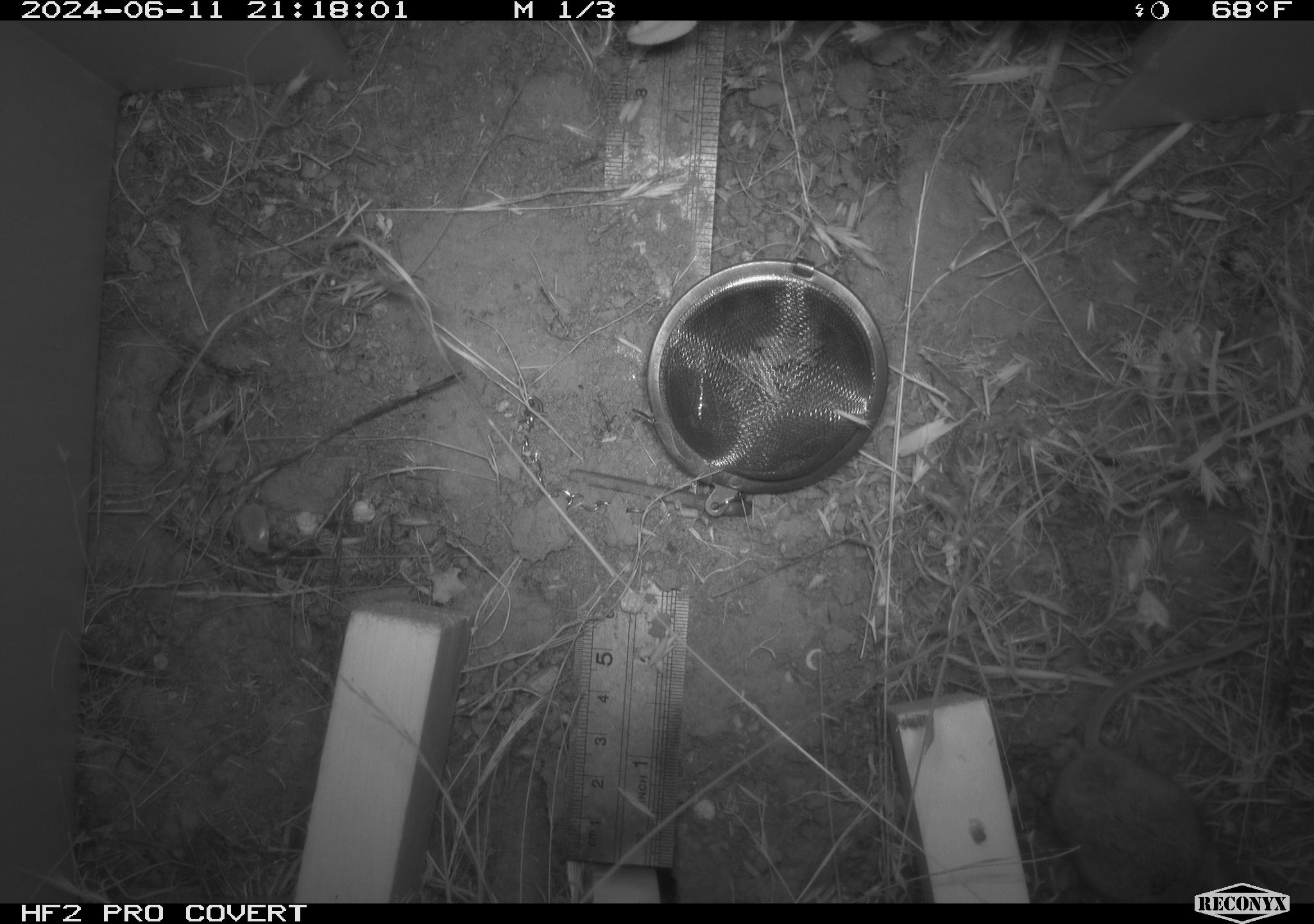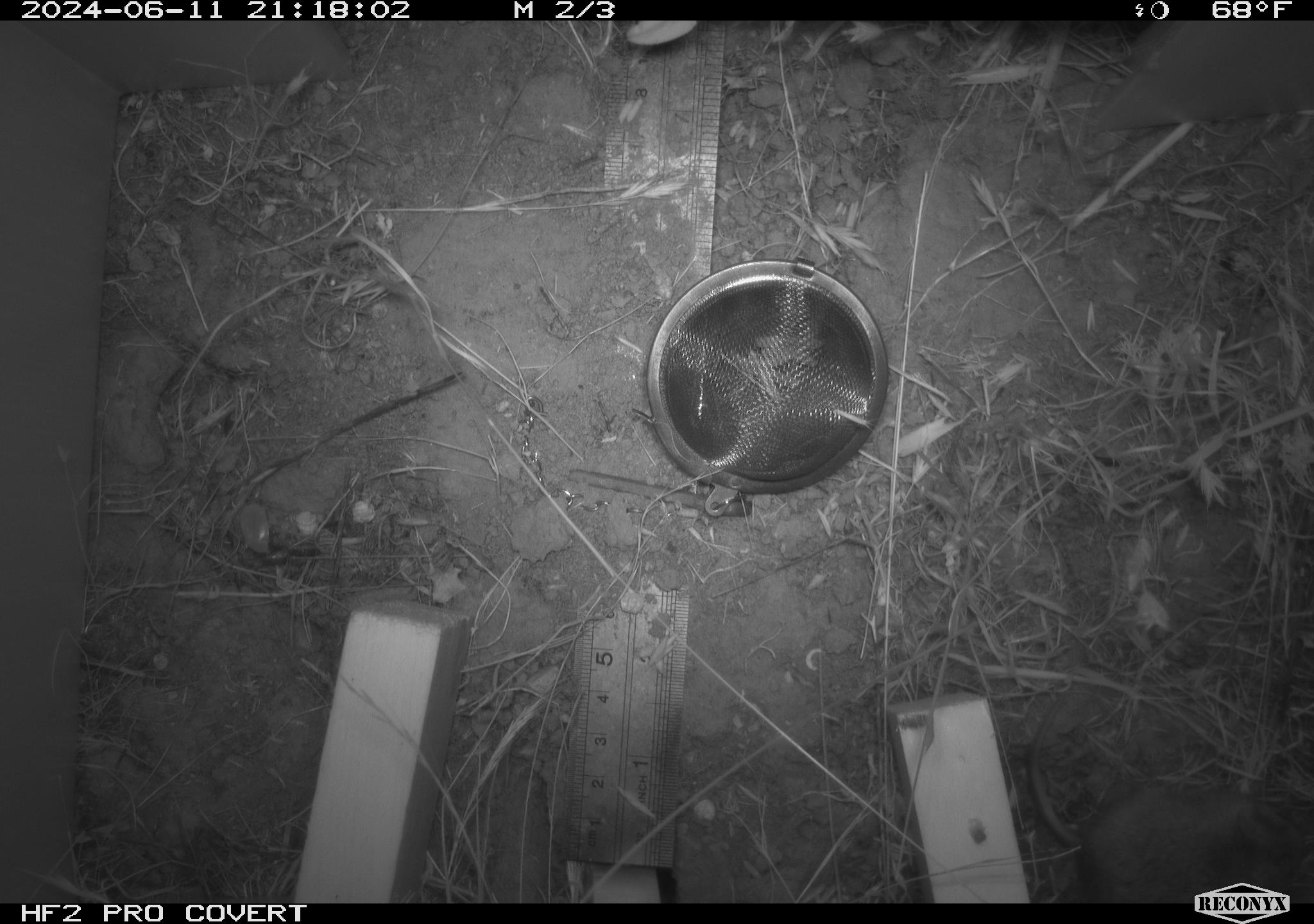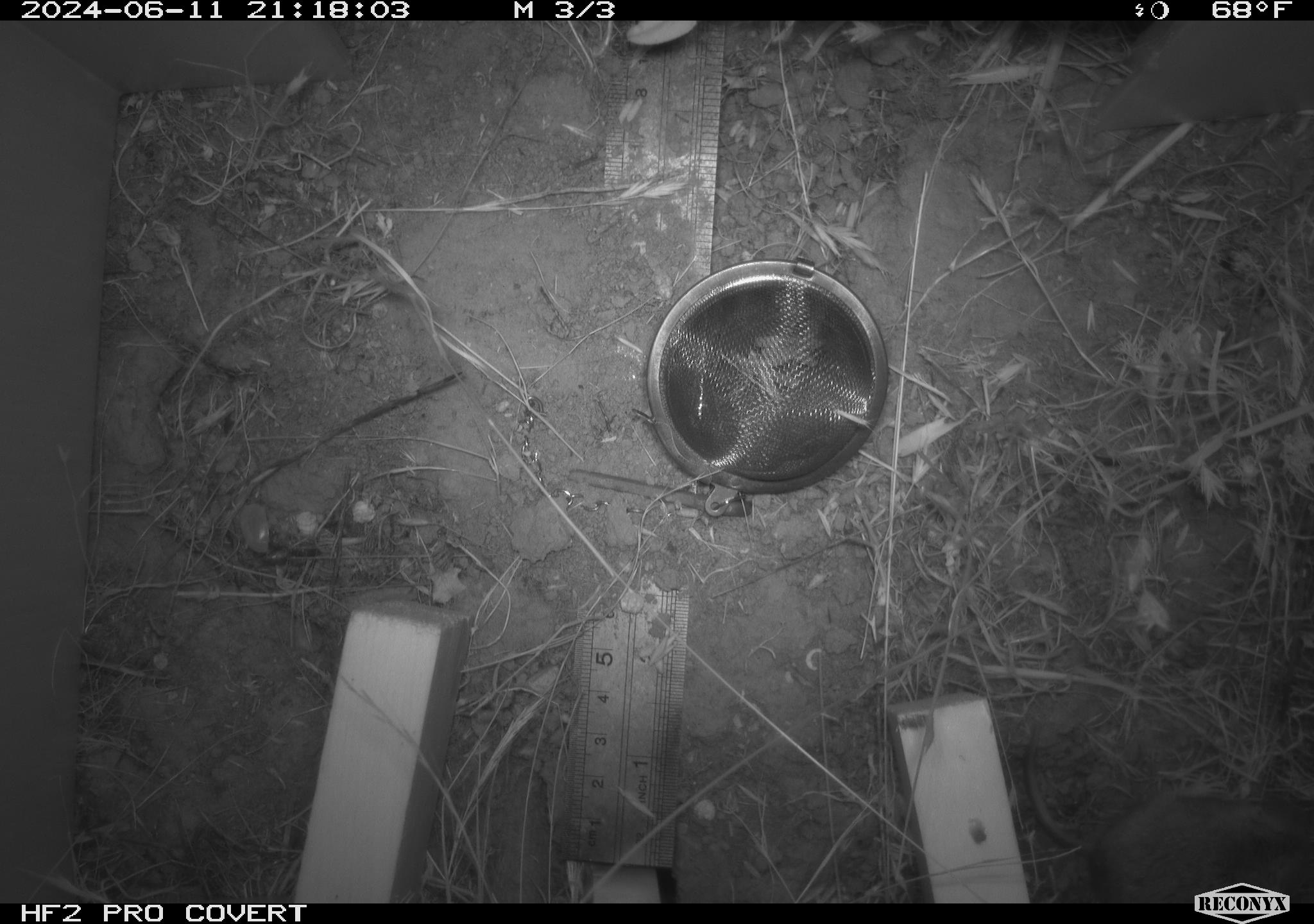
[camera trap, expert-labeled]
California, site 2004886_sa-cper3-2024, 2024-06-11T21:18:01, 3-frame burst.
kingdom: Animalia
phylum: Chordata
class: Mammalia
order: Rodentia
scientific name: Rodentia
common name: rodent